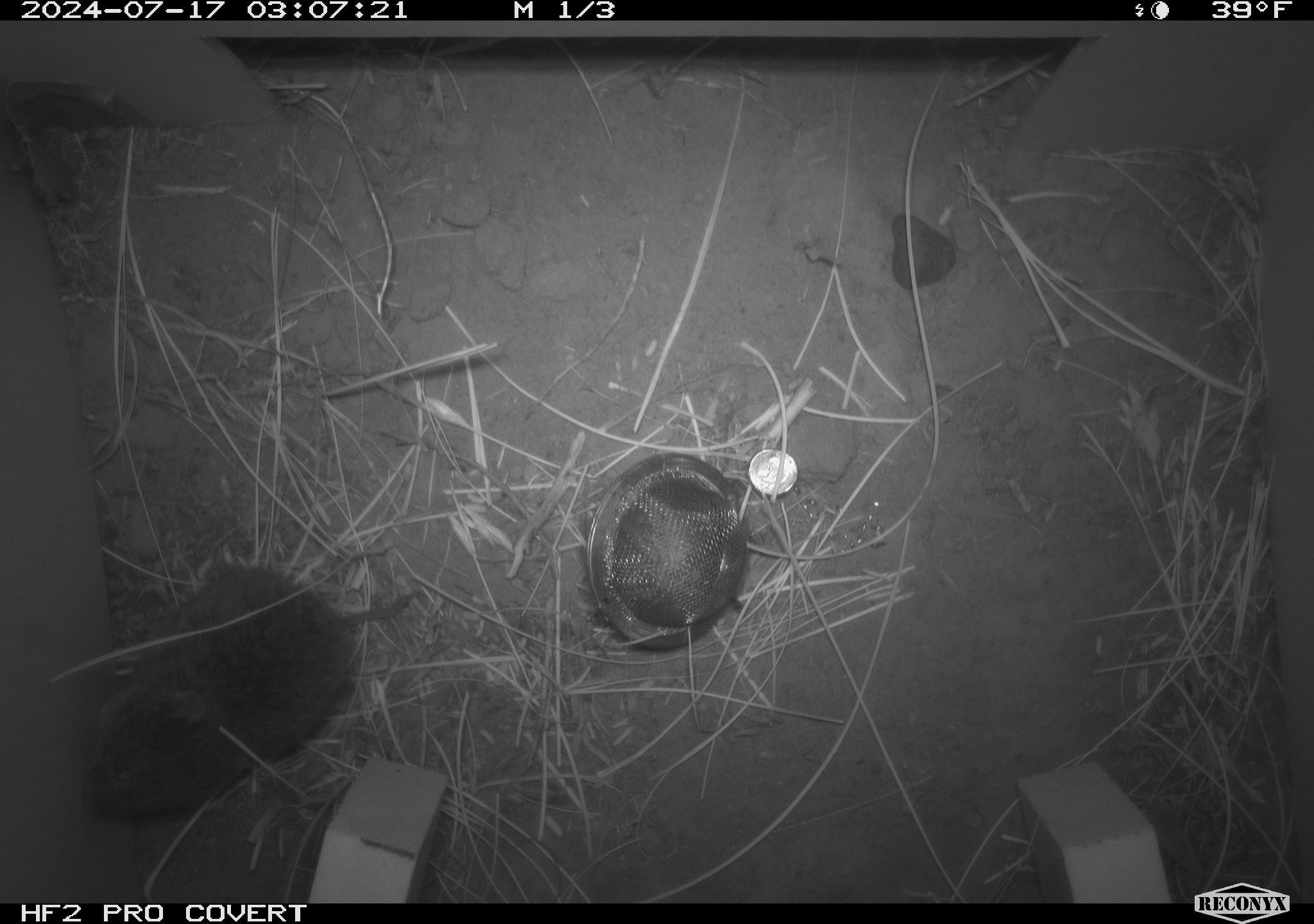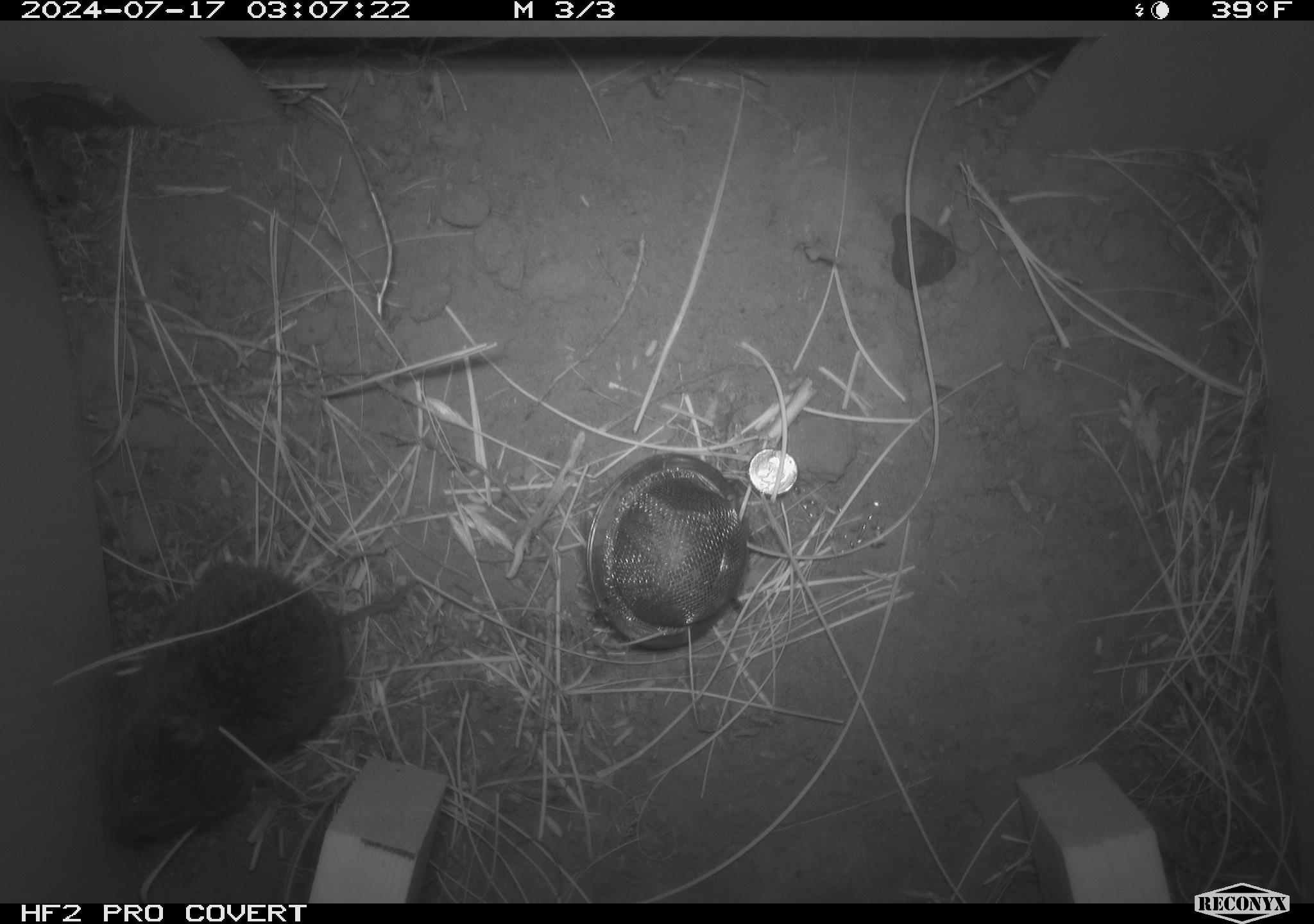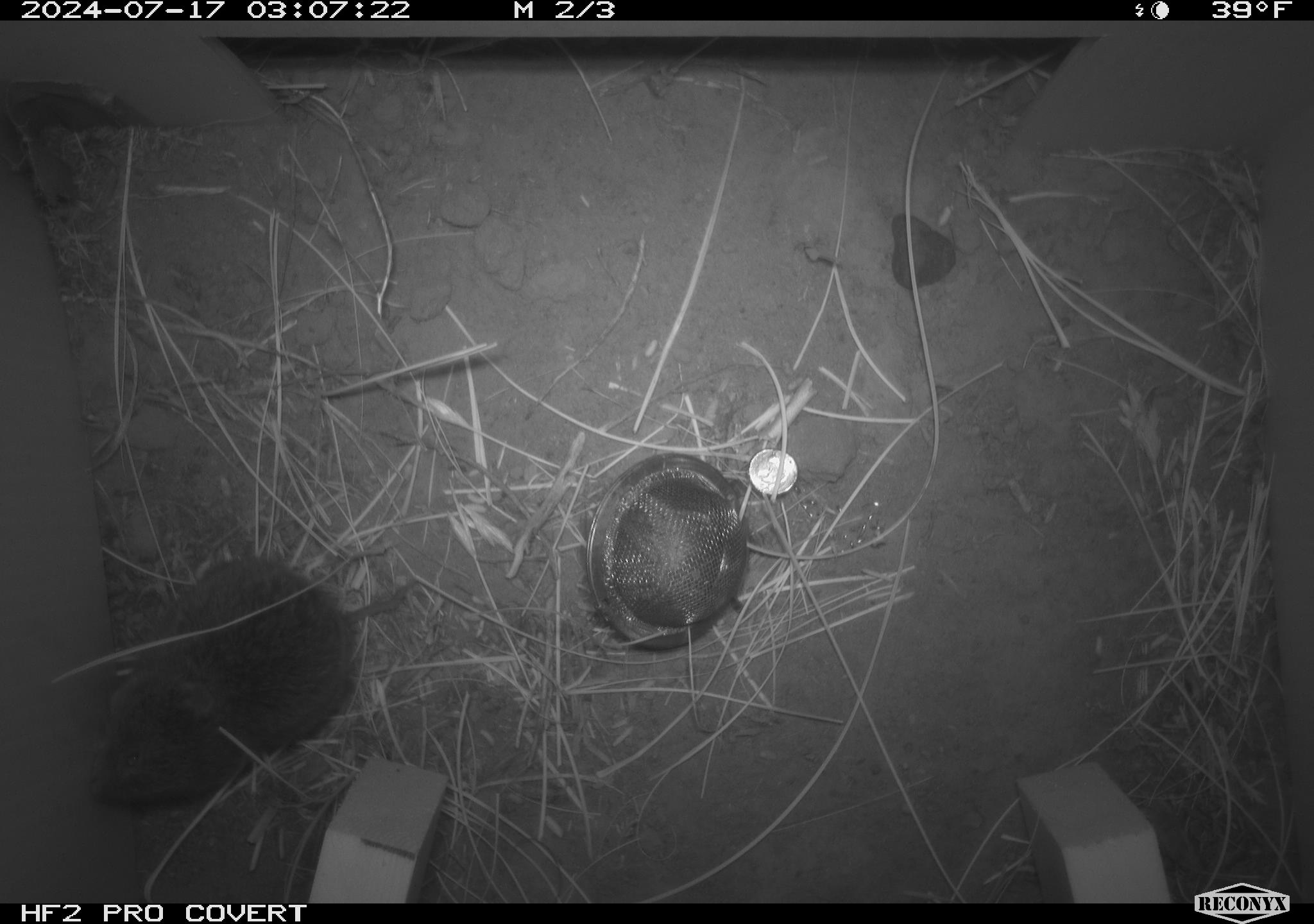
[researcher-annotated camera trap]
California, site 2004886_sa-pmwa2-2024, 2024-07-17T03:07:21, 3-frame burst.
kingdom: Animalia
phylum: Chordata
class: Mammalia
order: Rodentia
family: Cricetidae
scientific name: Arvicolinae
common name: voles, lemmings, and muskrats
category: arvicolinae subfamily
Arvicolinae subfamily (voles, lemmings, and muskrats) (Arvicolinae).